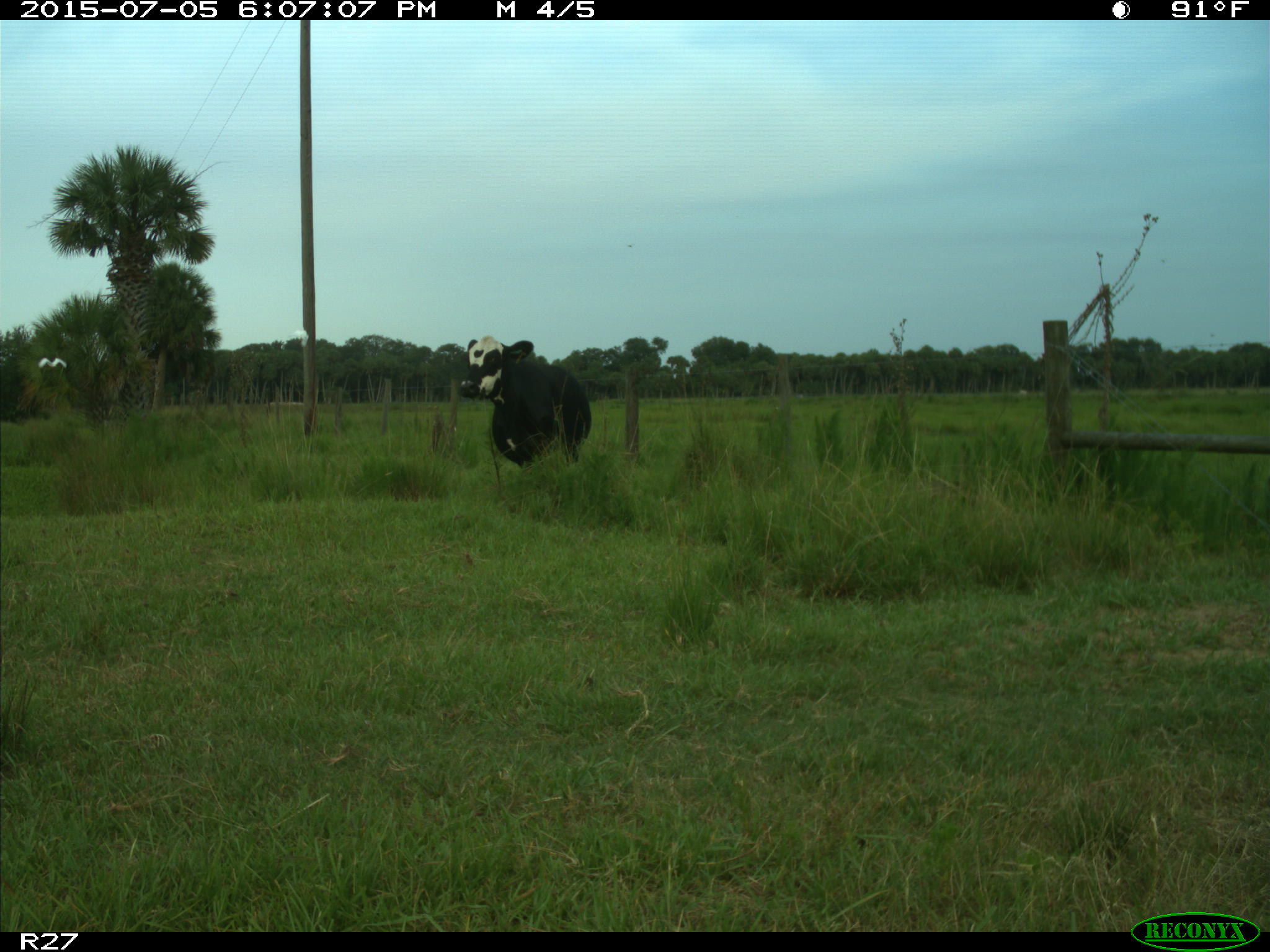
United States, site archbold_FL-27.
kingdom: Animalia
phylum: Chordata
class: Mammalia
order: Artiodactyla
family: Bovidae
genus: Bos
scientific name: Bos taurus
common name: domestic cow